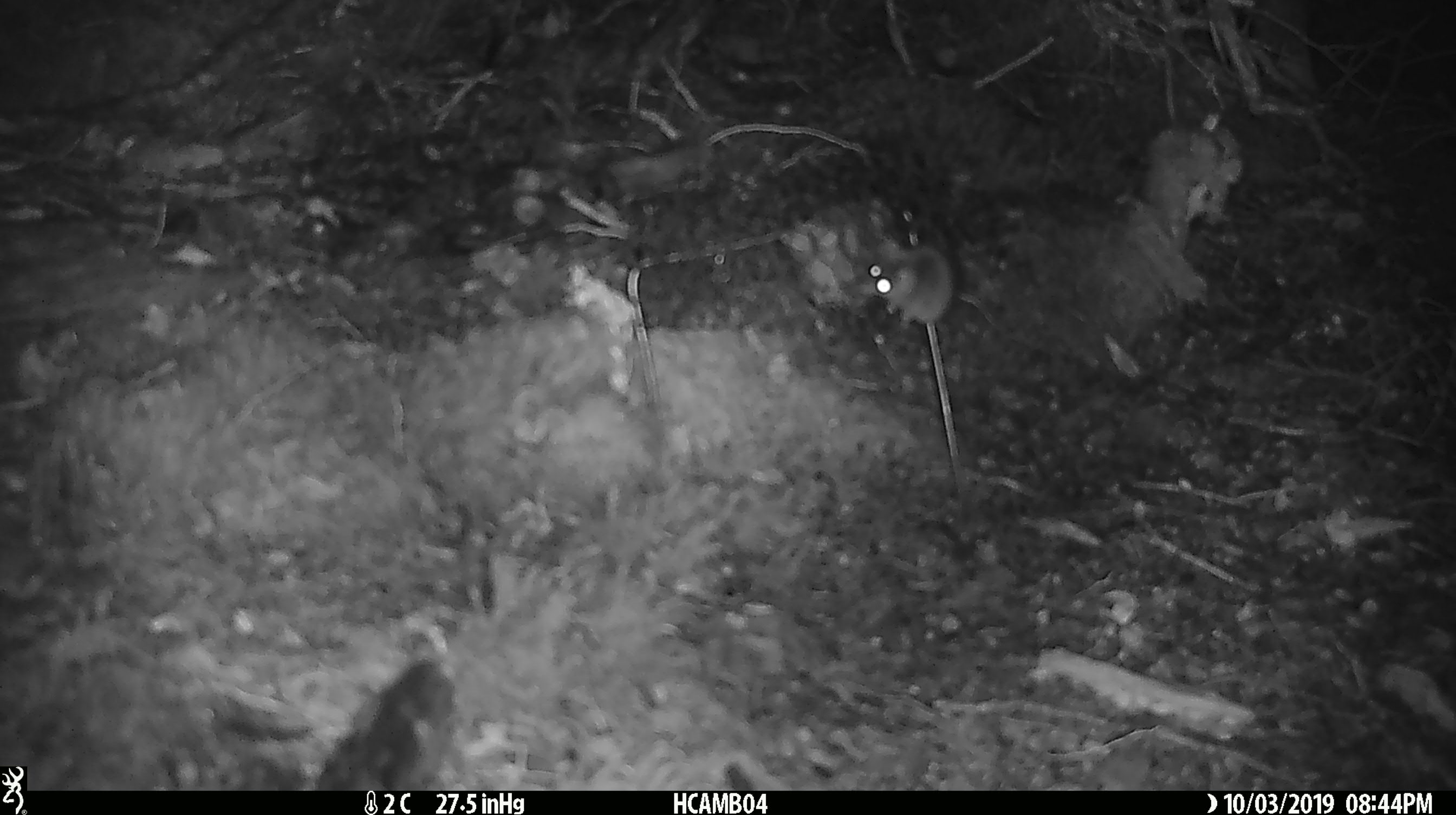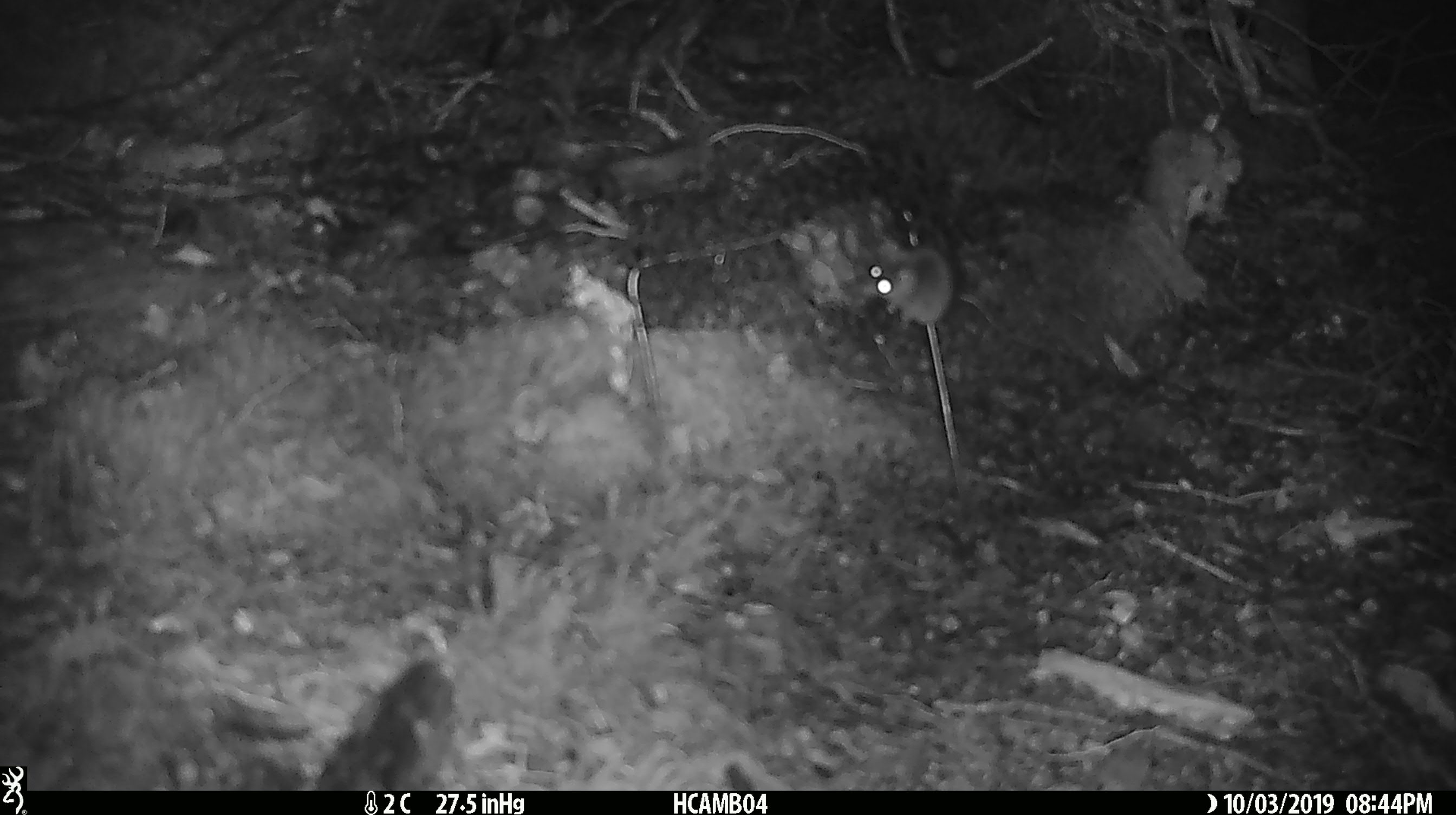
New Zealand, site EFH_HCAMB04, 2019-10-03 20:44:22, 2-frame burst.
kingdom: Animalia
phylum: Chordata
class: Mammalia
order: Rodentia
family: Muridae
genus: Mus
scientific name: Mus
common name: mouse